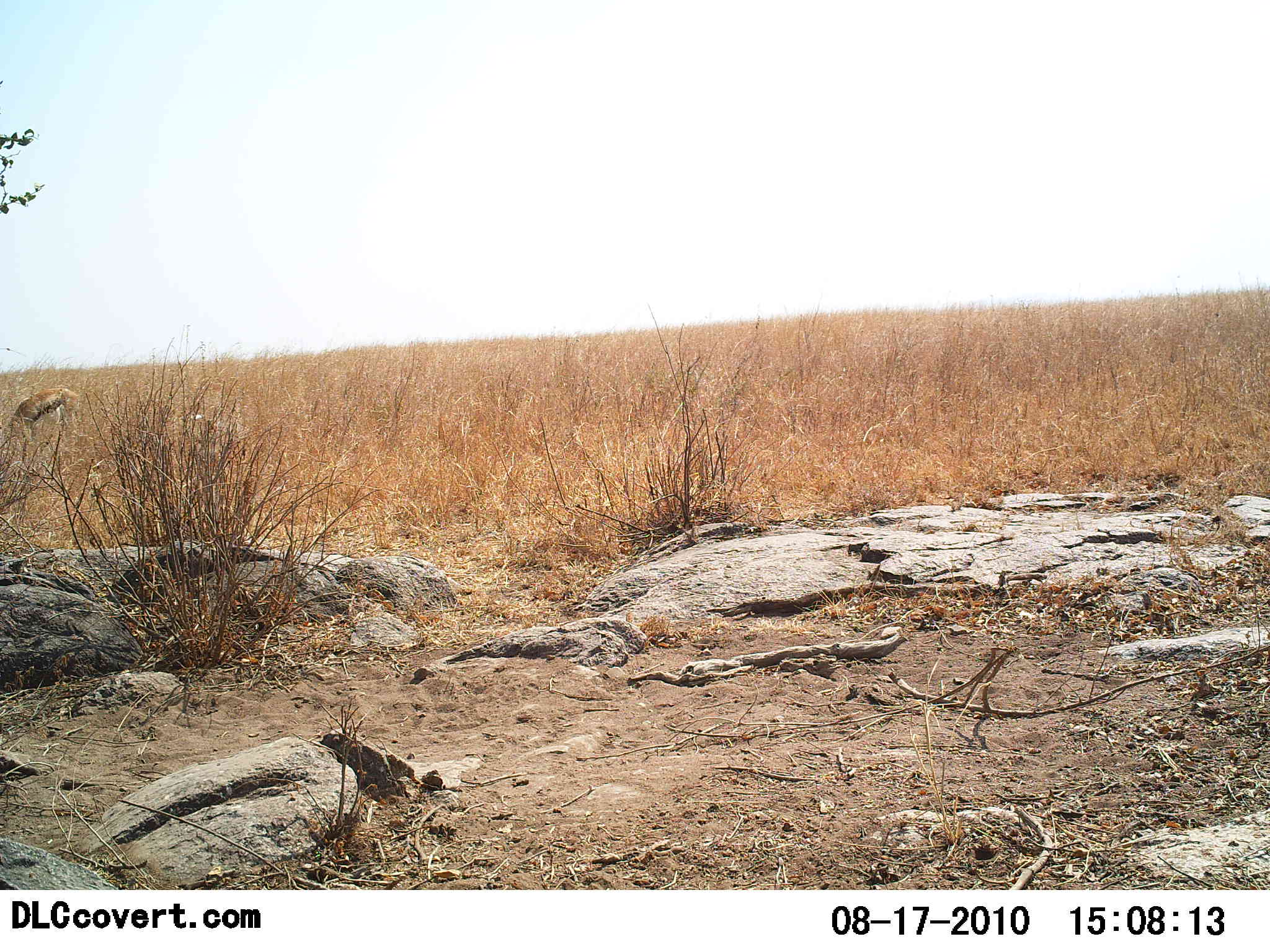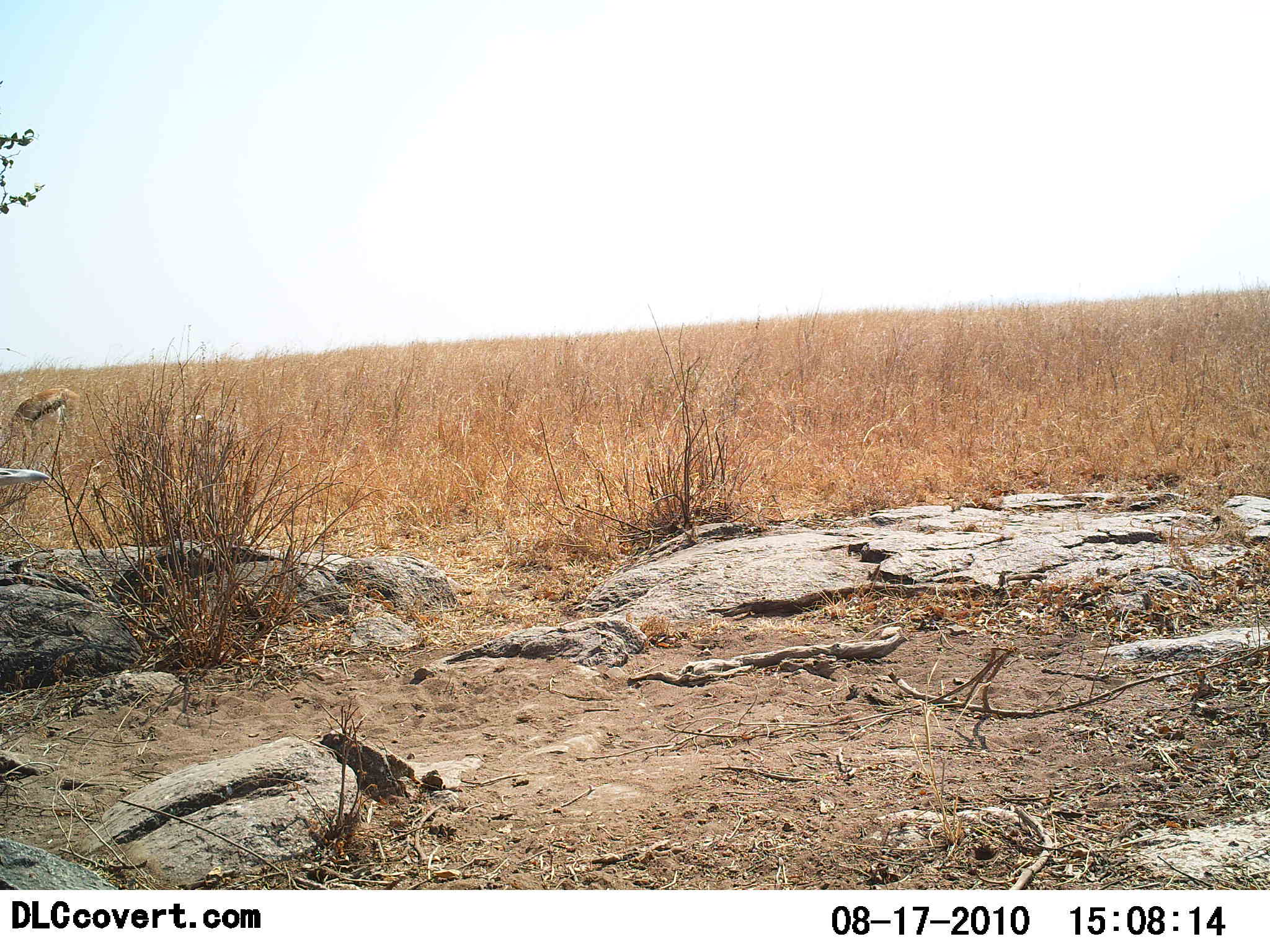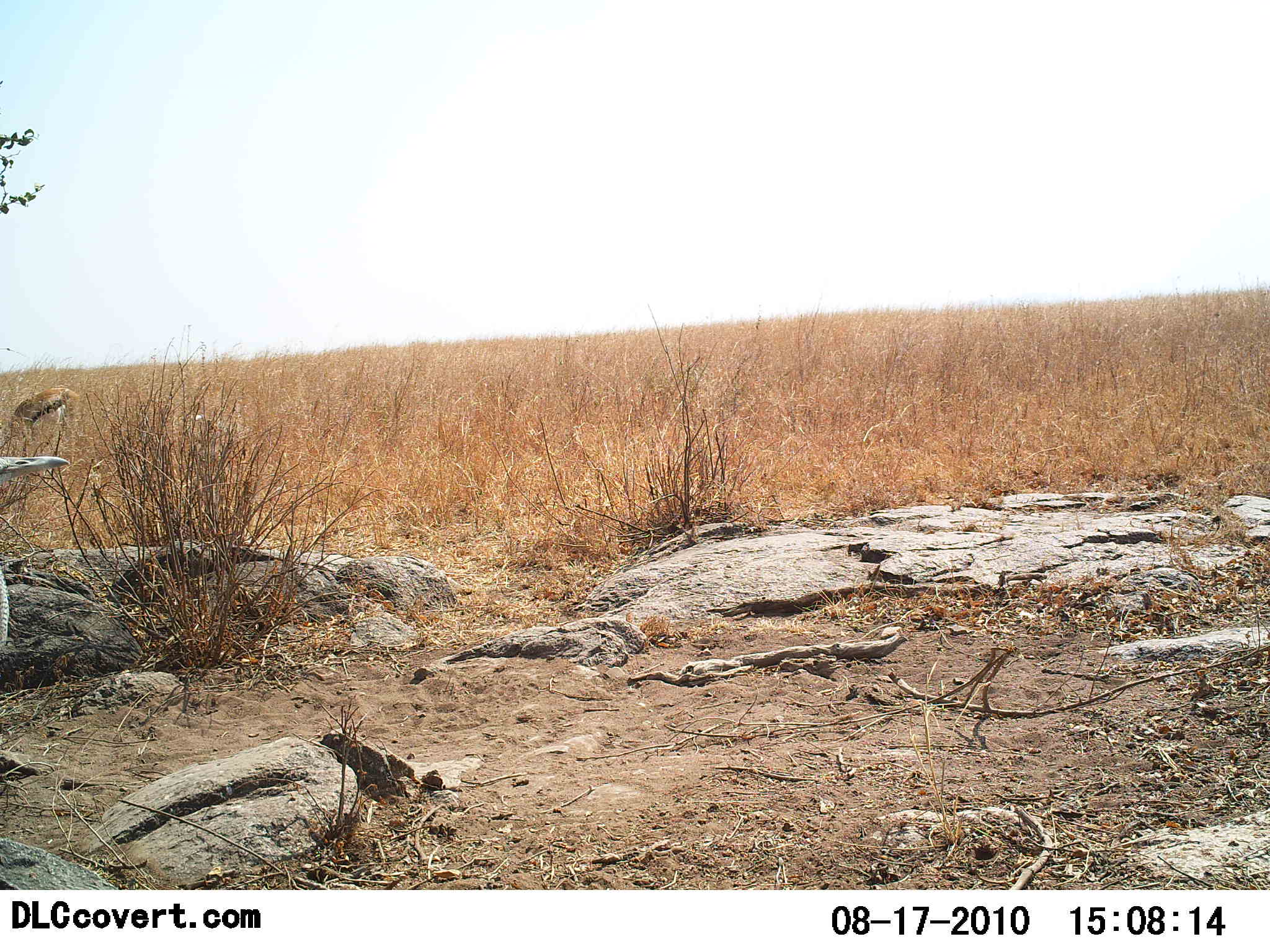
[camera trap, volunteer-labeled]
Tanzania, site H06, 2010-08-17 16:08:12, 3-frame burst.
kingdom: Animalia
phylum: Chordata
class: Mammalia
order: Artiodactyla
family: Bovidae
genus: Eudorcas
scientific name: Eudorcas thomsonii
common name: thomson's gazelle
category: gazellethomsons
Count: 1.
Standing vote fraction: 67%.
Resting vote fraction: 8%.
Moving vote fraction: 8%.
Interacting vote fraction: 0%.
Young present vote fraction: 0%.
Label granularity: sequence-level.